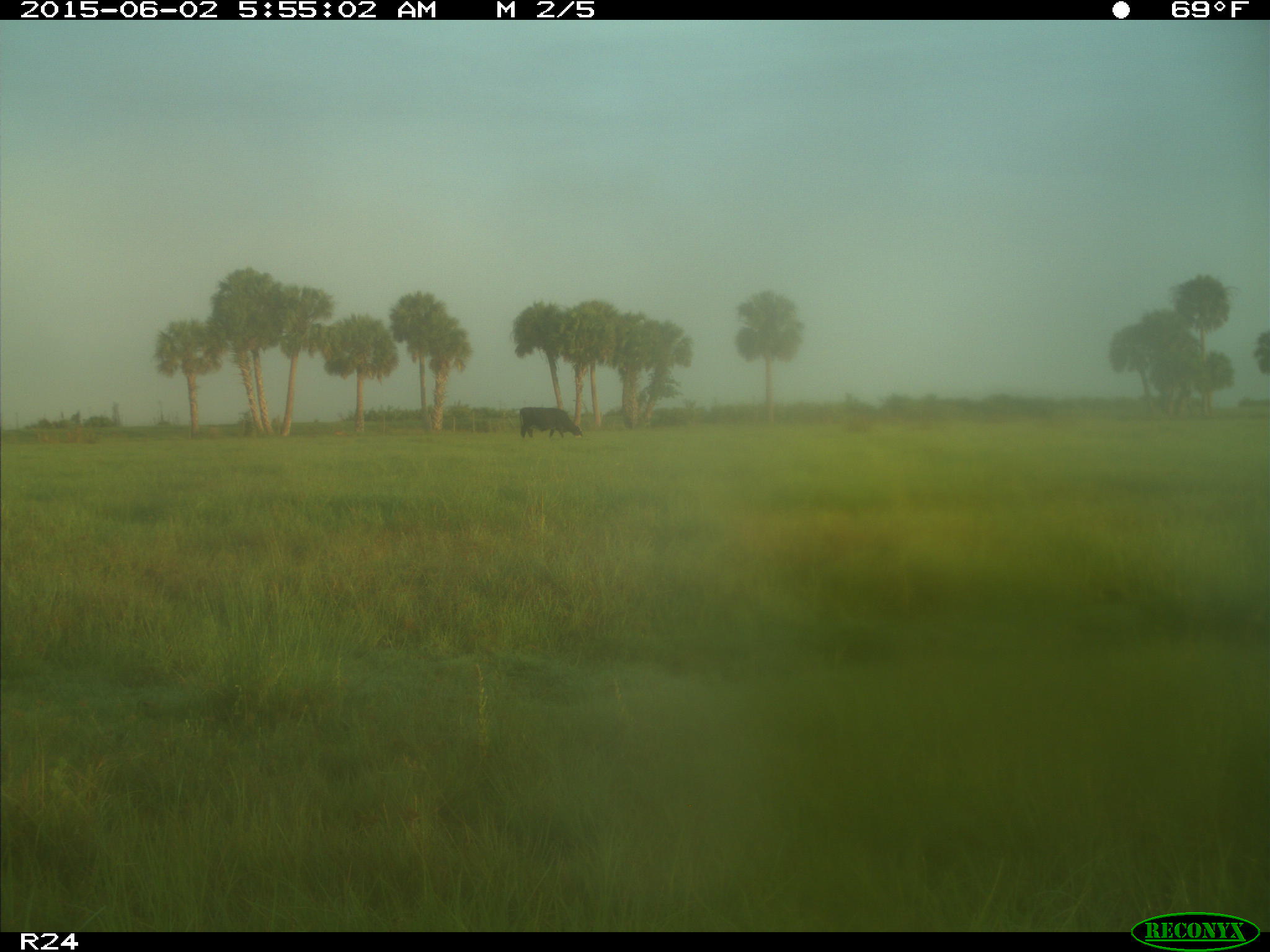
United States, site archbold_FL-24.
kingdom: Animalia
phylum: Chordata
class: Mammalia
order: Artiodactyla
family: Bovidae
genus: Bos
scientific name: Bos taurus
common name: domestic cow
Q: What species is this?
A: Bos taurus (domestic cow).